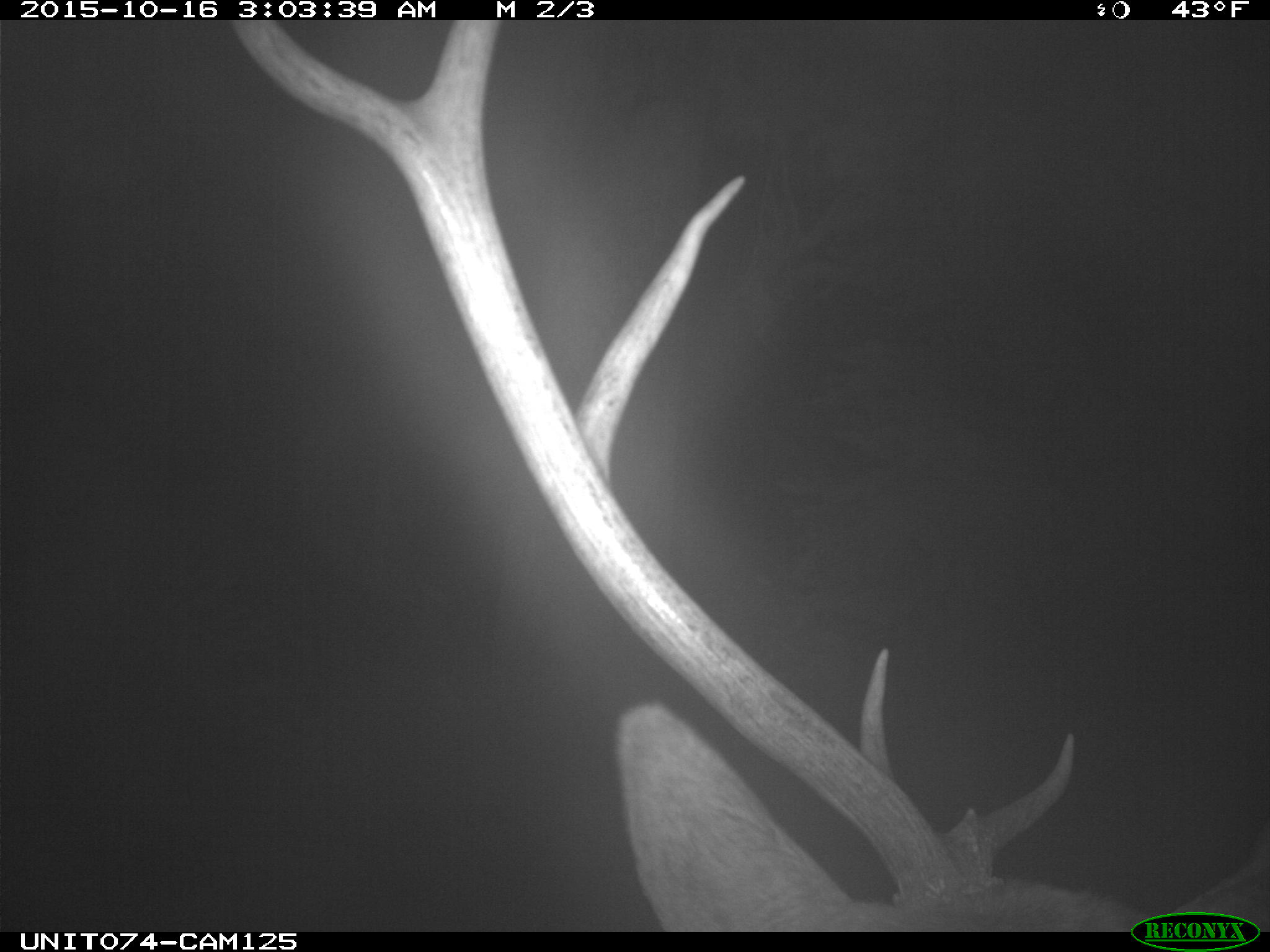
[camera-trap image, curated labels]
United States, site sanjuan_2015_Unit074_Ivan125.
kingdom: Animalia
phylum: Chordata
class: Mammalia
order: Artiodactyla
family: Cervidae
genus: Cervus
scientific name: Cervus elaphus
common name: red deer